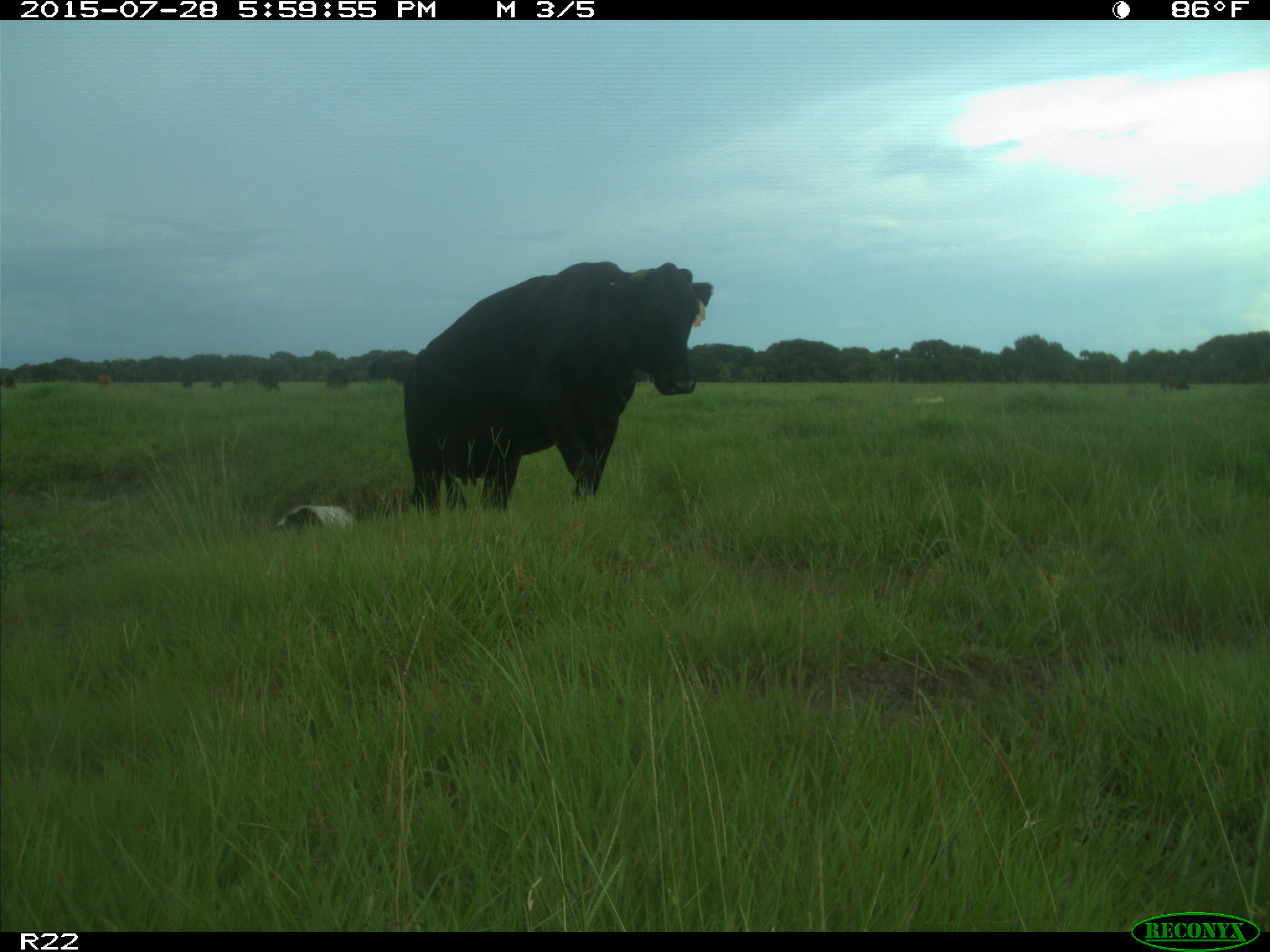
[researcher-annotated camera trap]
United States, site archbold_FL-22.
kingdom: Animalia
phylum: Chordata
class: Mammalia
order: Artiodactyla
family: Bovidae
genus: Bos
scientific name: Bos taurus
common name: domestic cow